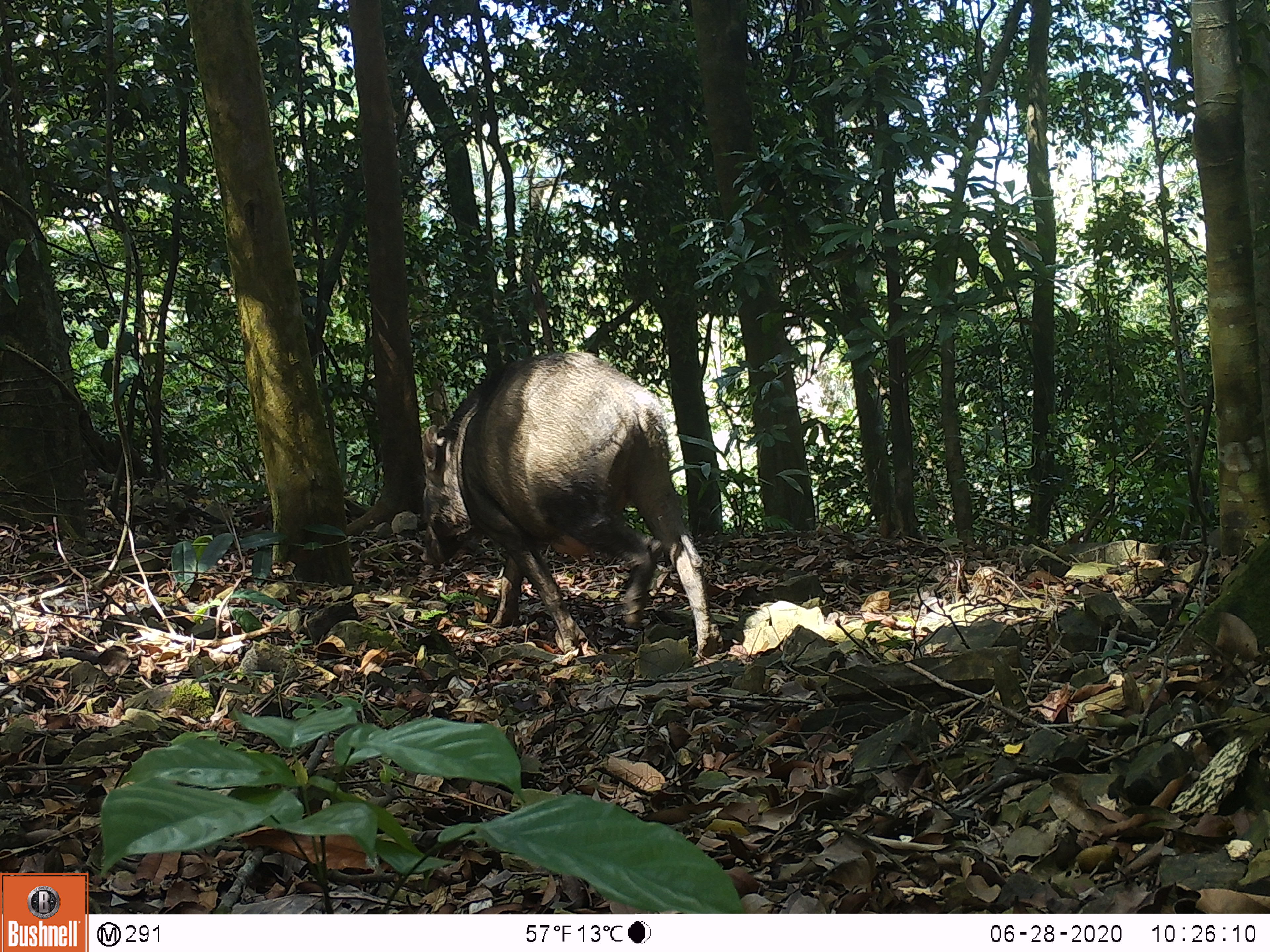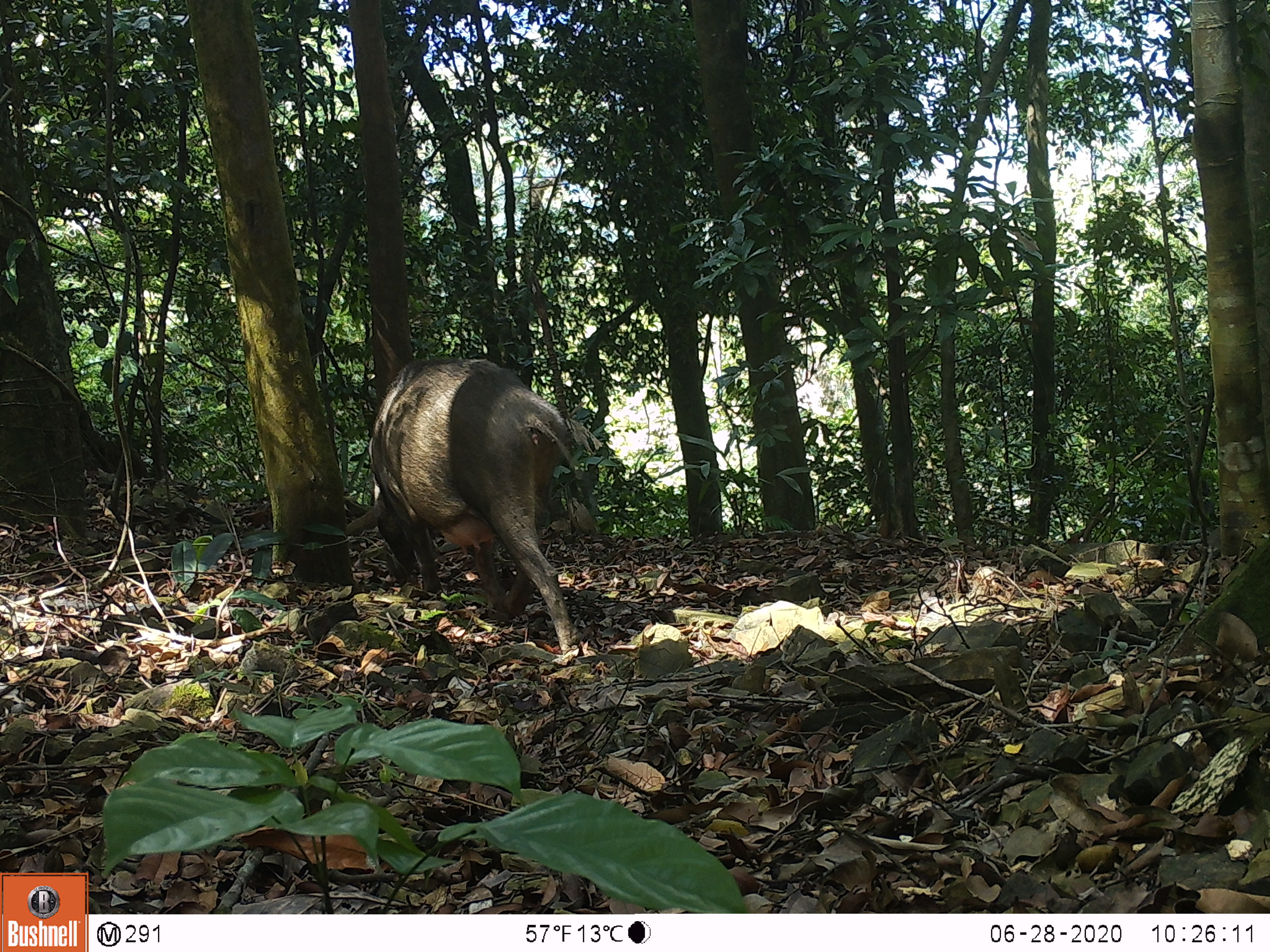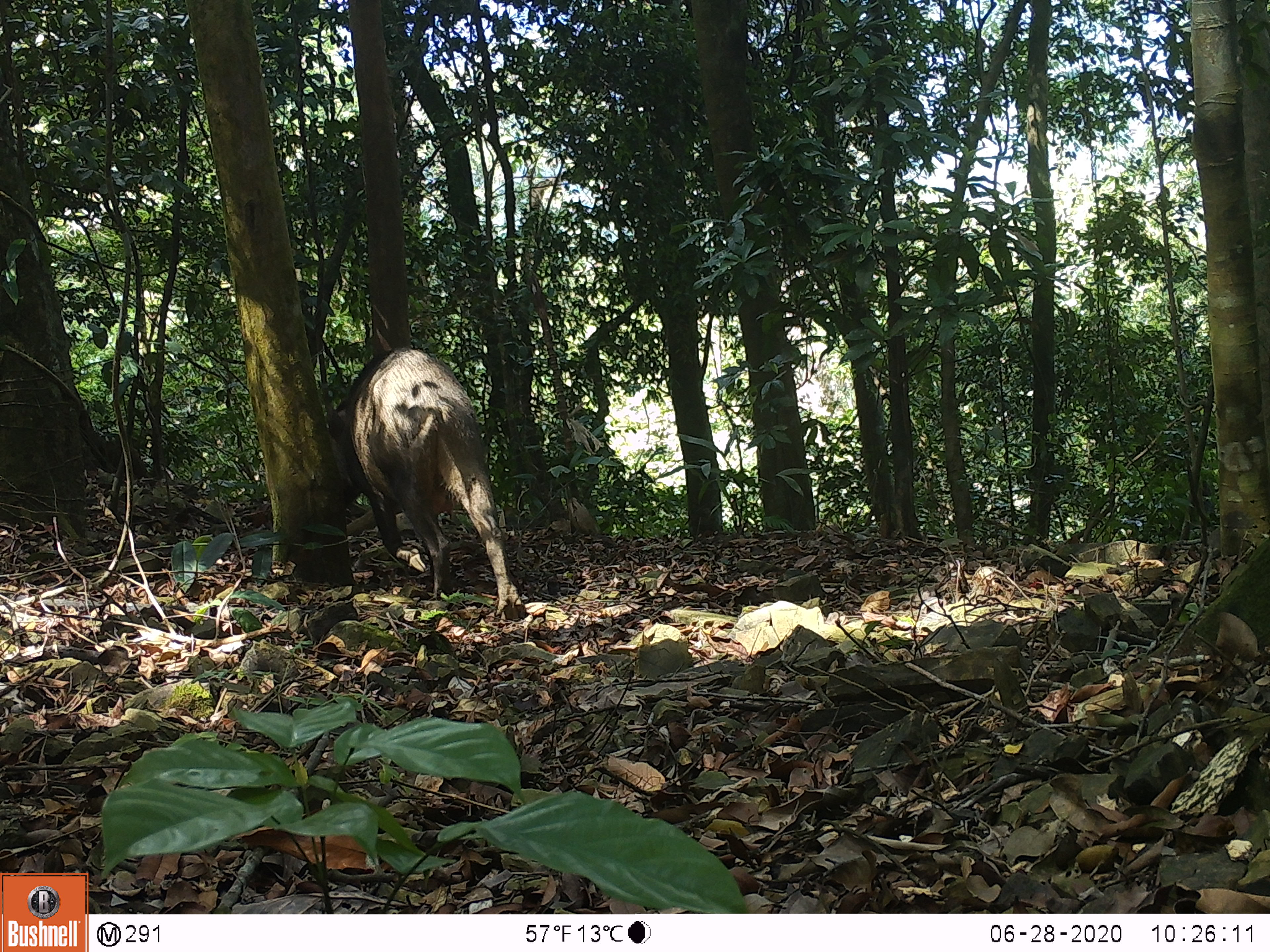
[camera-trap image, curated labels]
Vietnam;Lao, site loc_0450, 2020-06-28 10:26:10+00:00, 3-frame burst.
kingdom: Animalia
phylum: Chordata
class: Mammalia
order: Artiodactyla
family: Suidae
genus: Sus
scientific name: Sus scrofa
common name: eurasian wild pig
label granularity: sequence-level